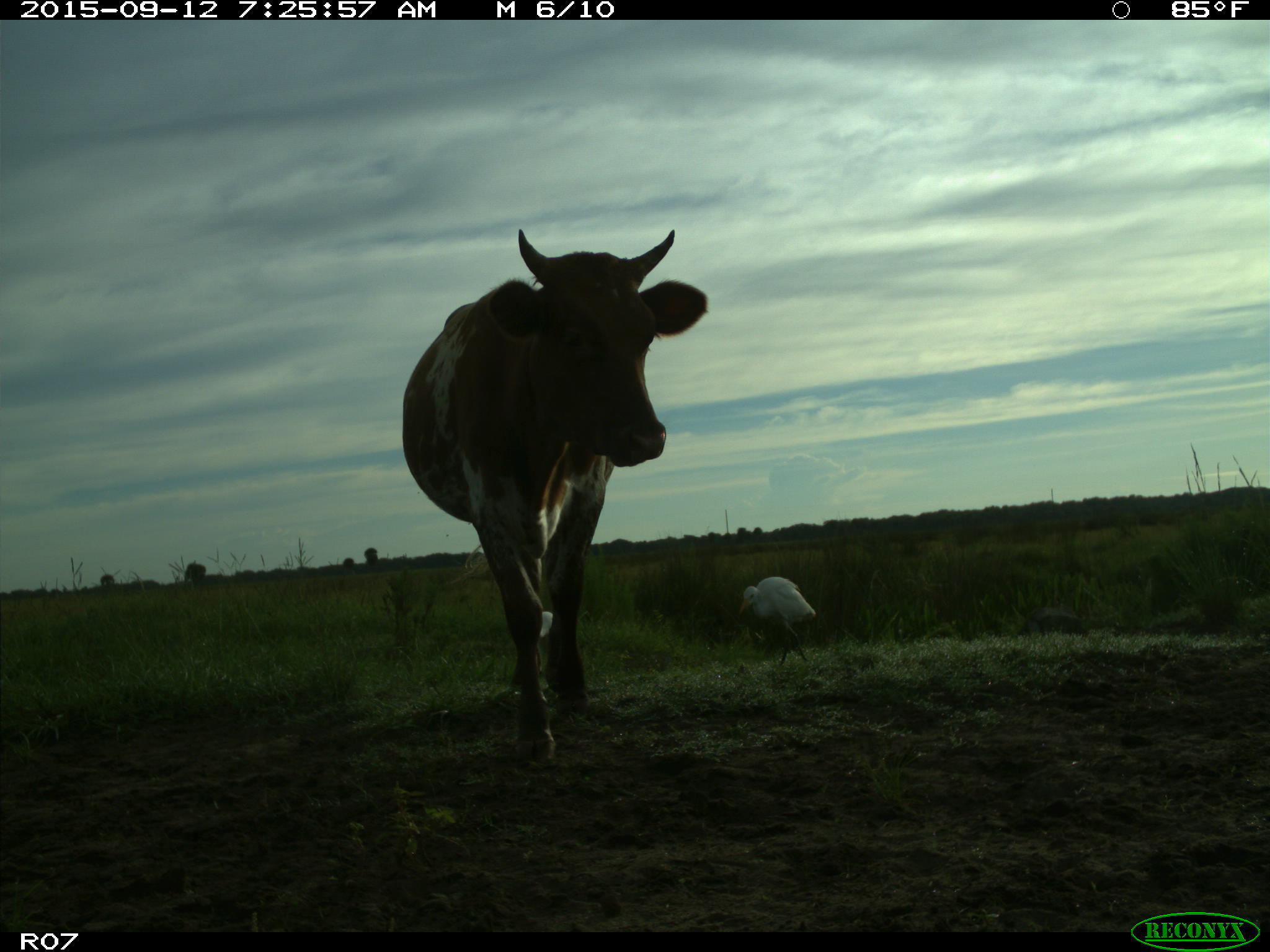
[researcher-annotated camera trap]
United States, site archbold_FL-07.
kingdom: Animalia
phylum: Chordata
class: Mammalia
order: Artiodactyla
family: Bovidae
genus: Bos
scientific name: Bos taurus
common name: domestic cow